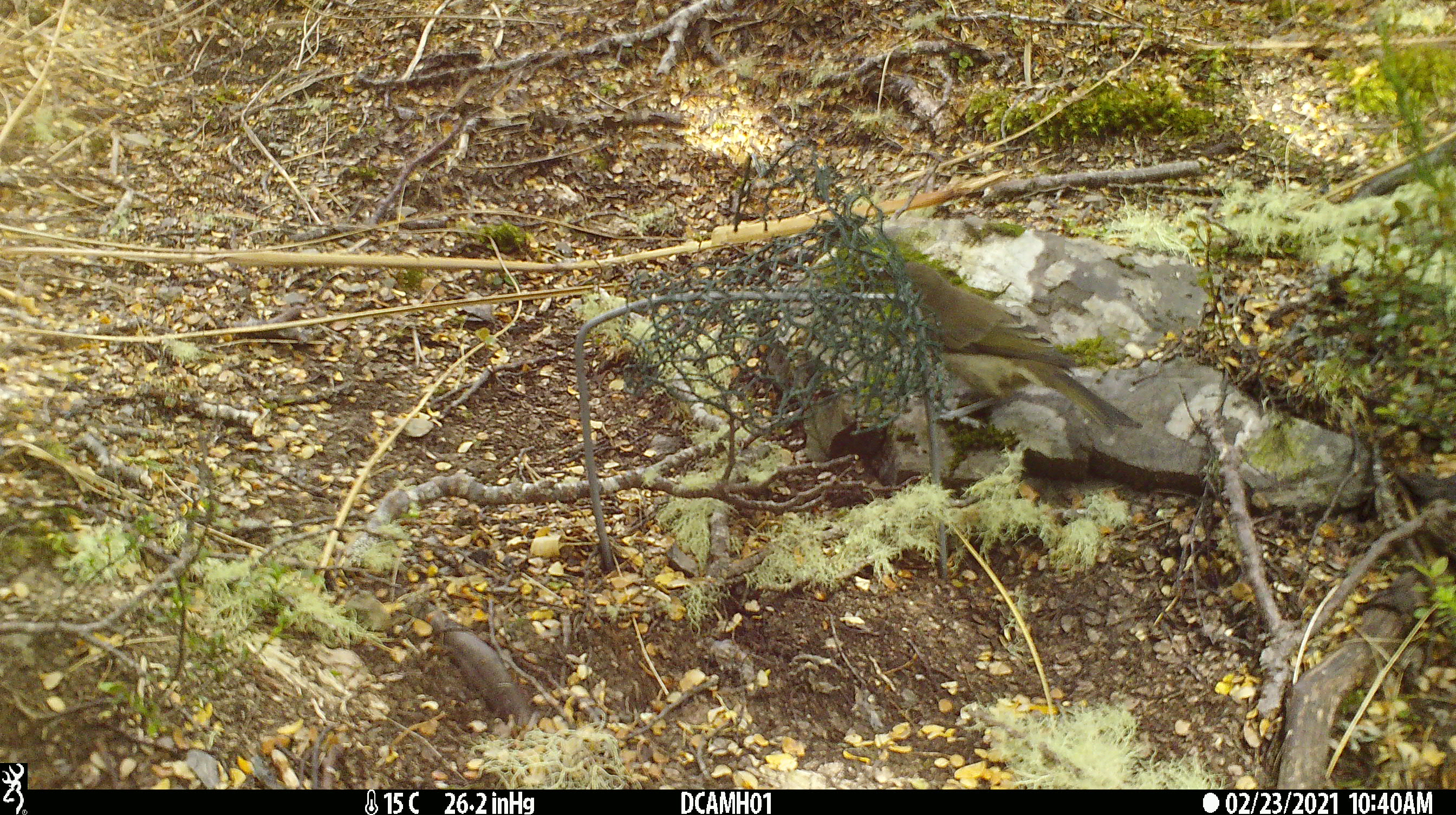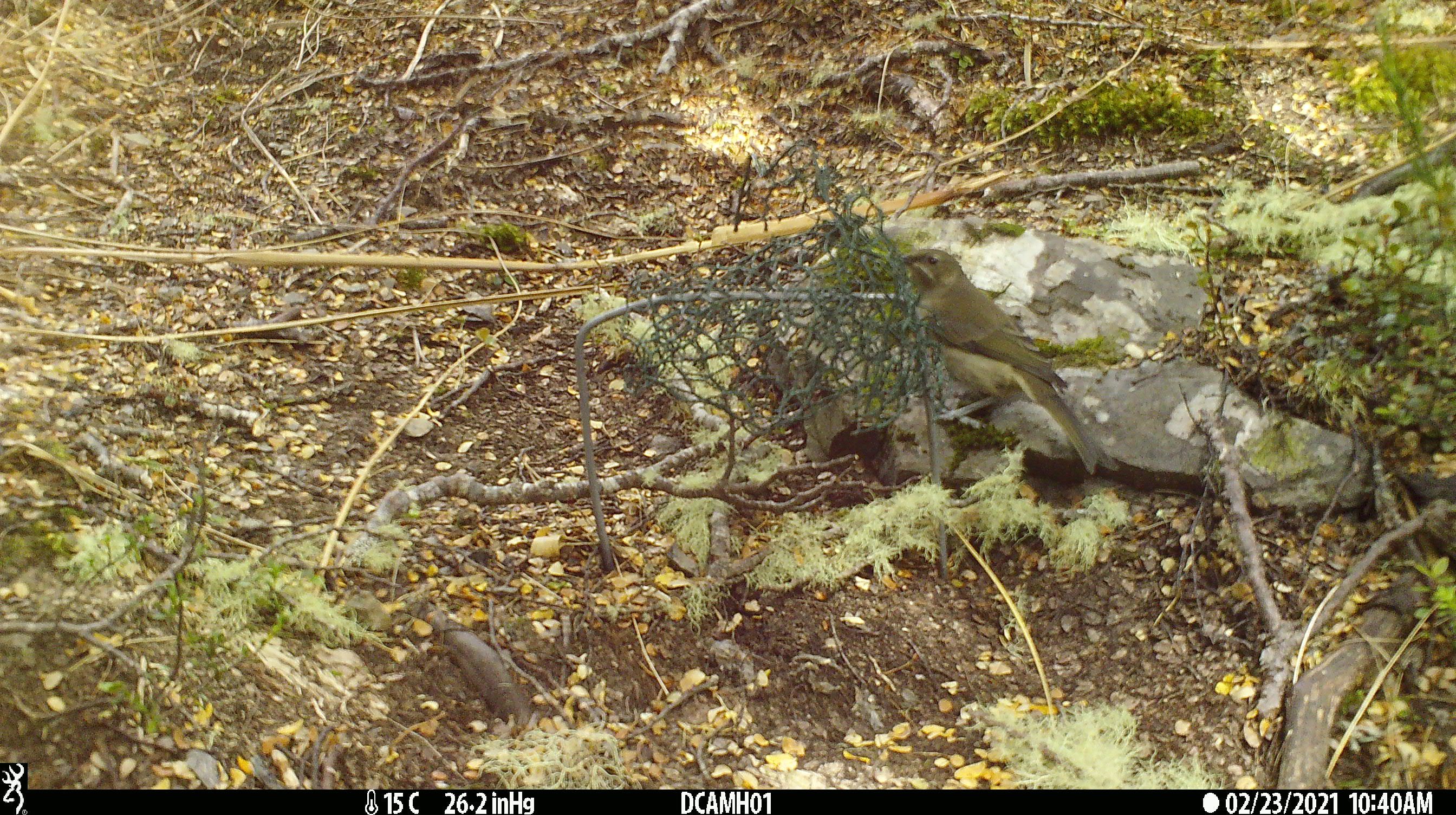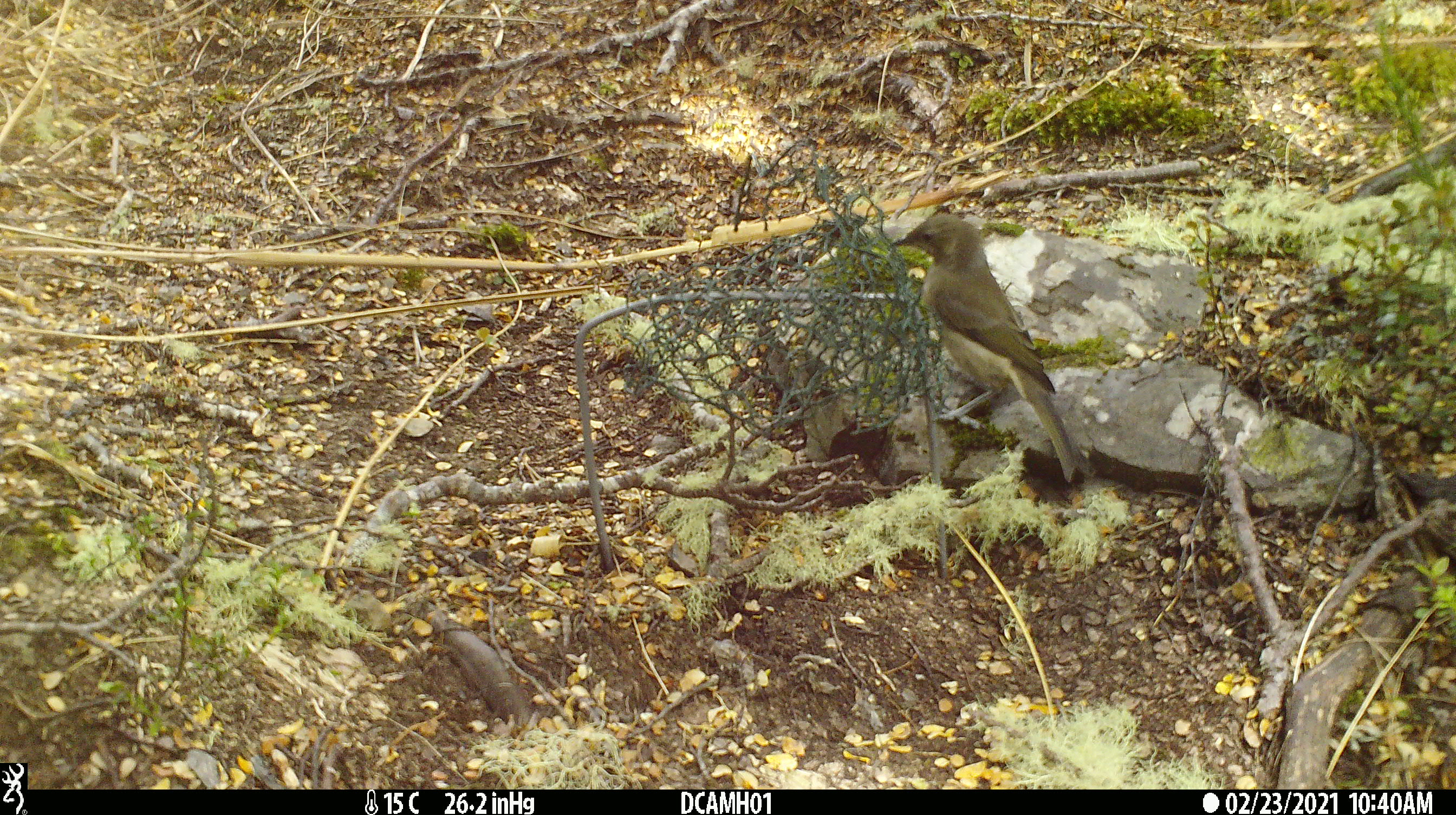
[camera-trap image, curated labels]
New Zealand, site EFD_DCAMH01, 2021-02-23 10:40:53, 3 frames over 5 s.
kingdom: Animalia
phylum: Chordata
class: Aves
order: Passeriformes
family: Meliphagidae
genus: Anthornis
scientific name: Anthornis melanura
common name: new zealand bellbird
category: bellbird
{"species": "bellbird (new zealand bellbird) (Anthornis melanura)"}